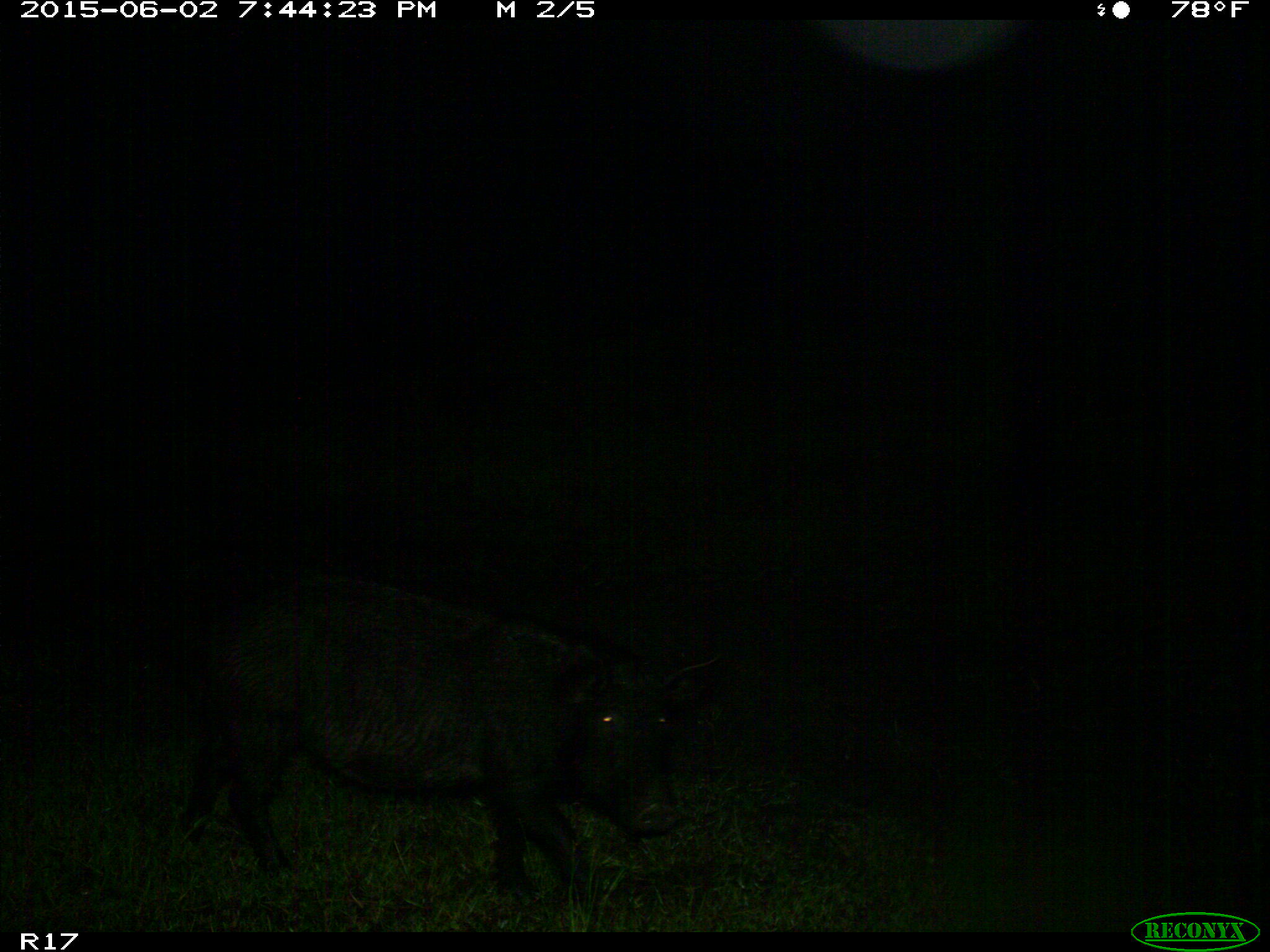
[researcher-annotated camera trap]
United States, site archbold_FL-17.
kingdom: Animalia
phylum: Chordata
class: Mammalia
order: Artiodactyla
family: Suidae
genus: Sus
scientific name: Sus scrofa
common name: wild boar